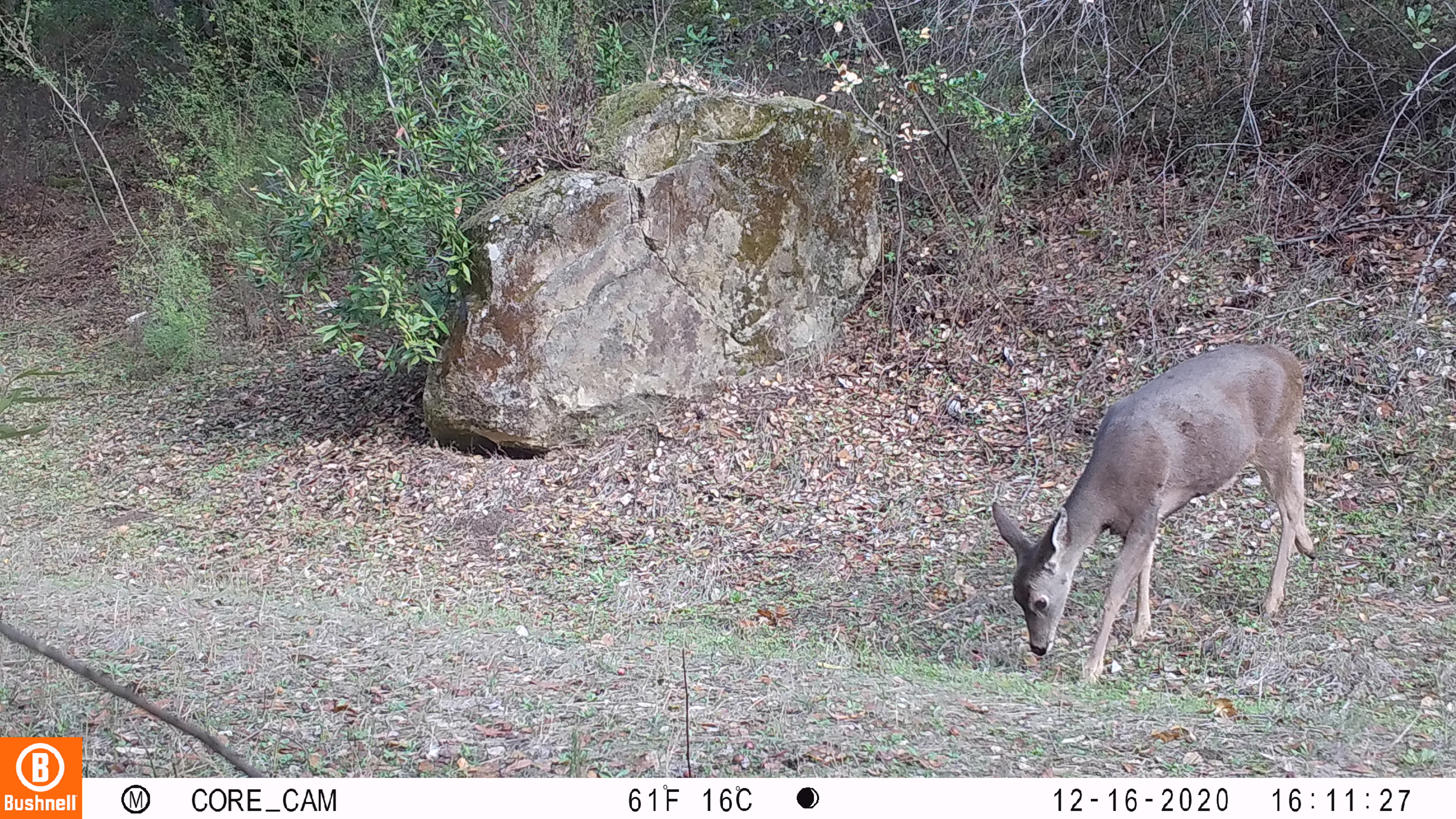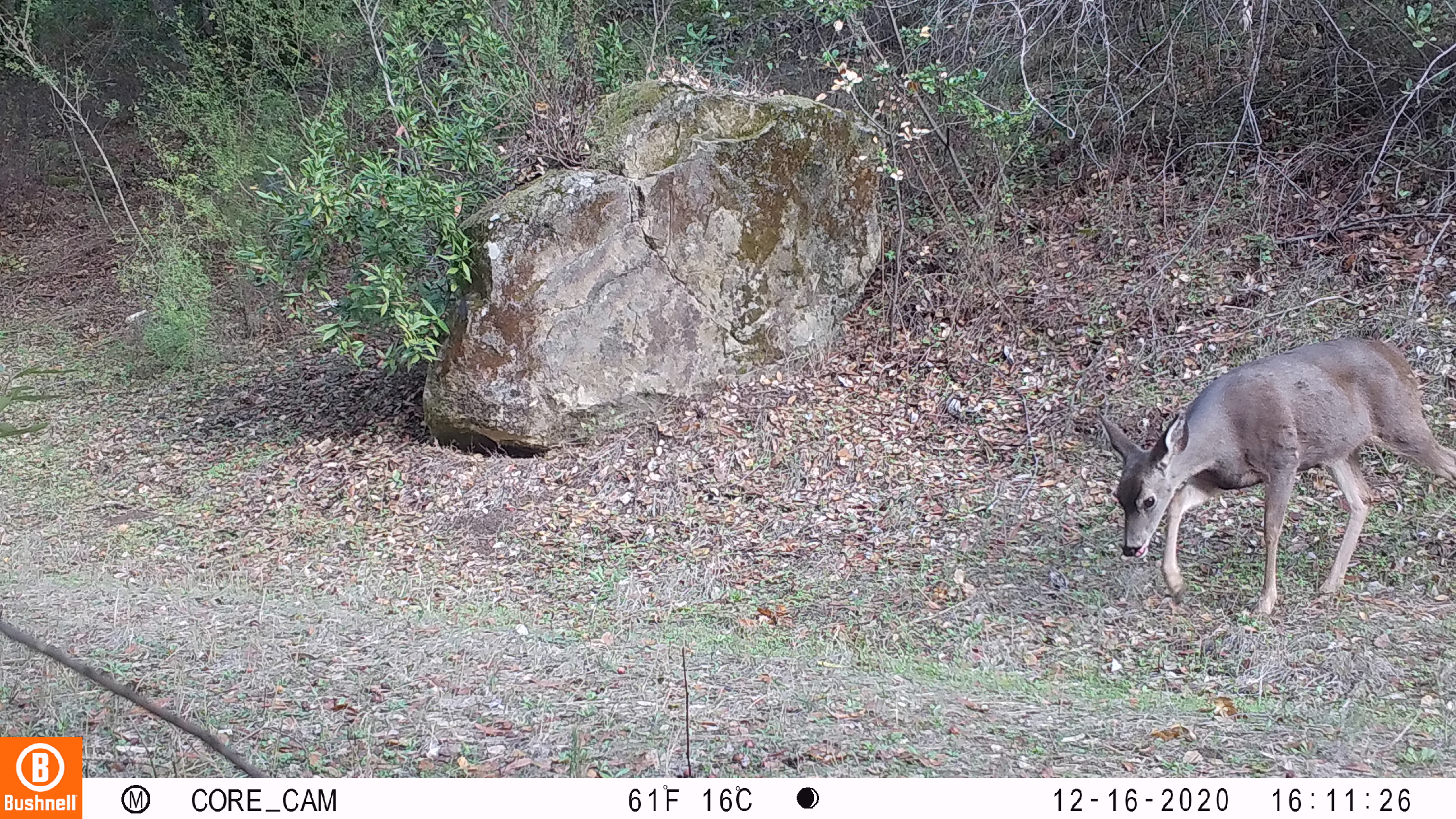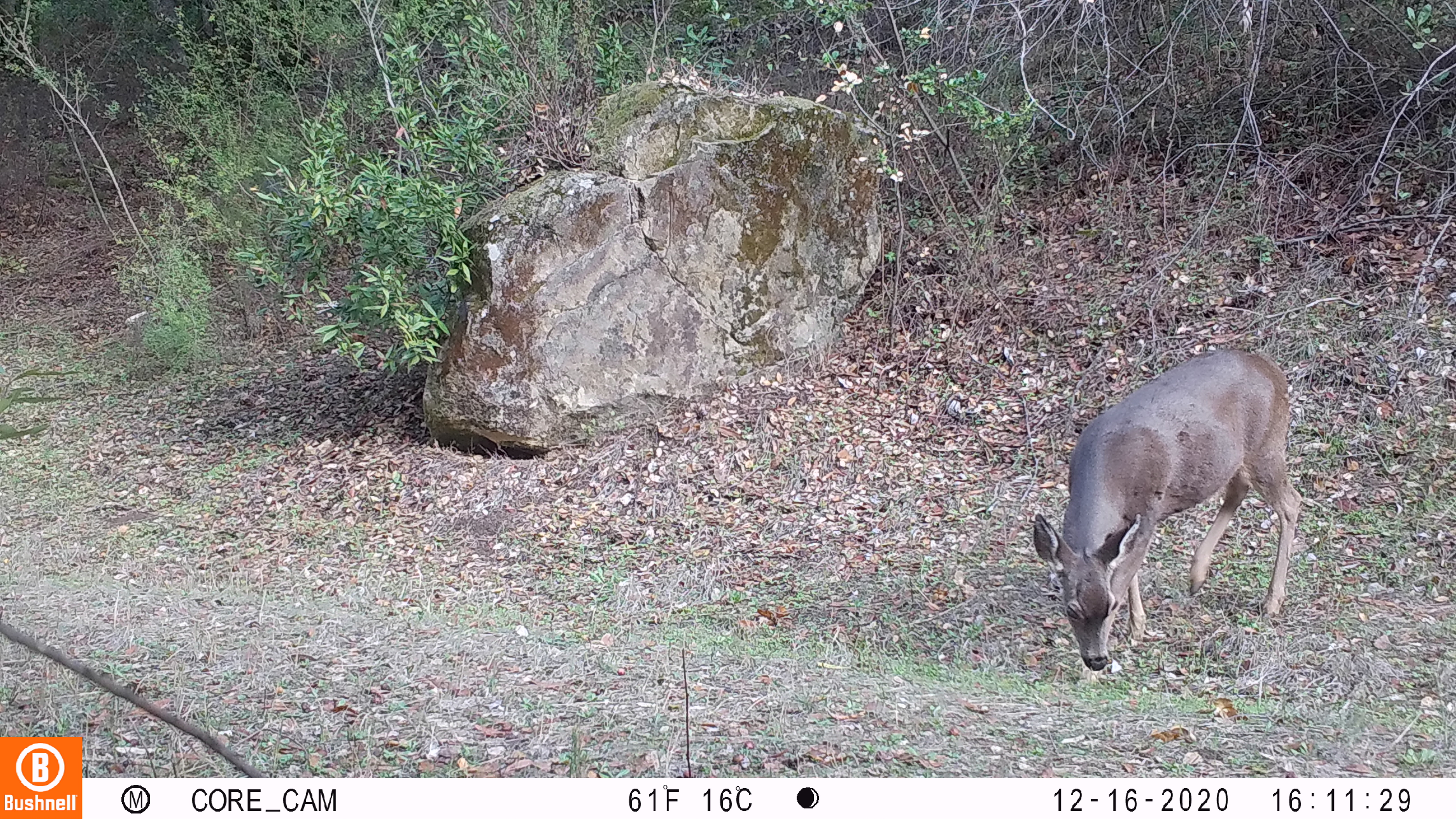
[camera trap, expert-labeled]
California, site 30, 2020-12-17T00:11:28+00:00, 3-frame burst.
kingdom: Animalia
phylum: Chordata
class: Mammalia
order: Artiodactyla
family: Cervidae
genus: Odocoileus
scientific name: Odocoileus hemionus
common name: mule deer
Mule deer (Odocoileus hemionus).